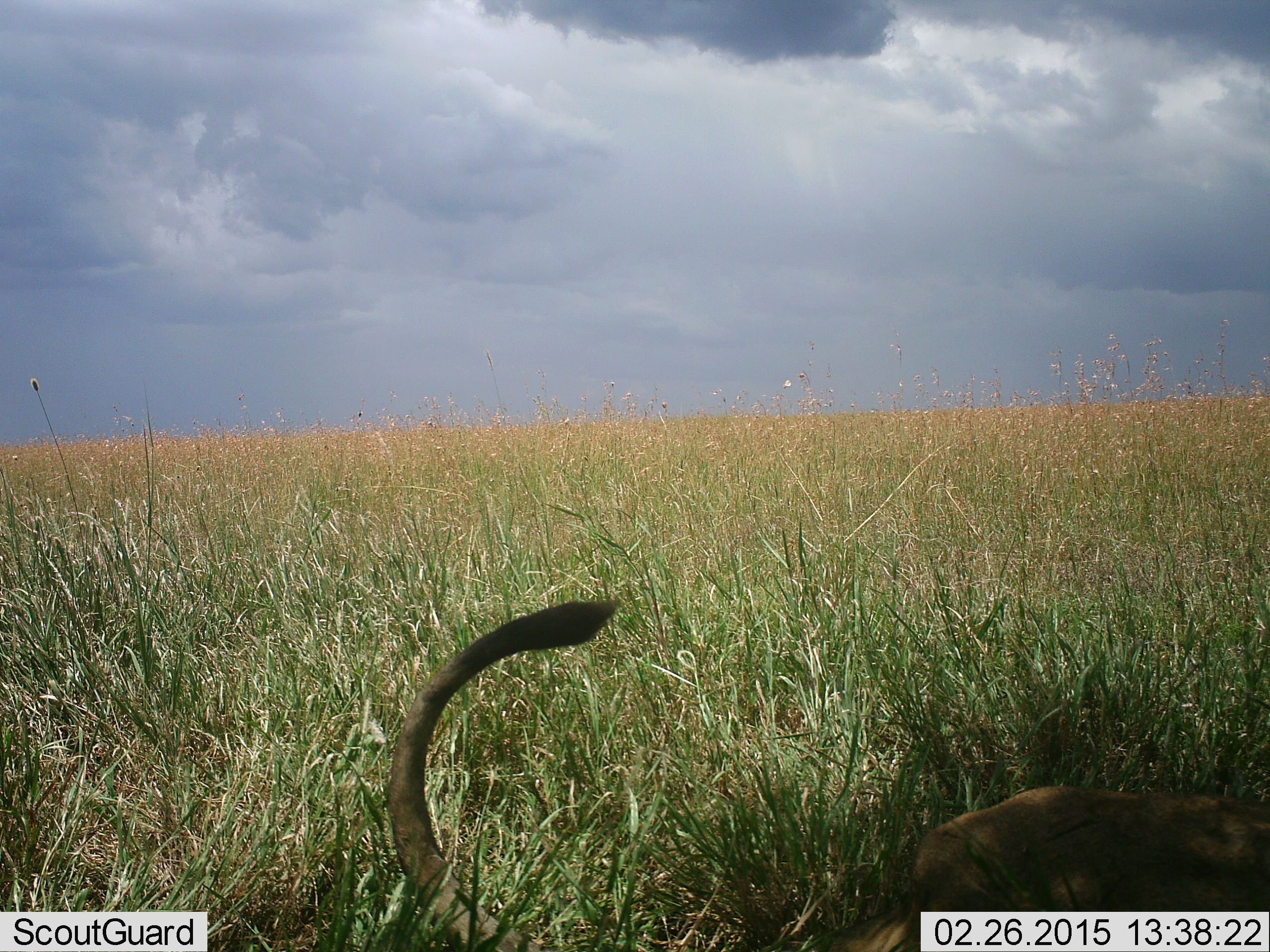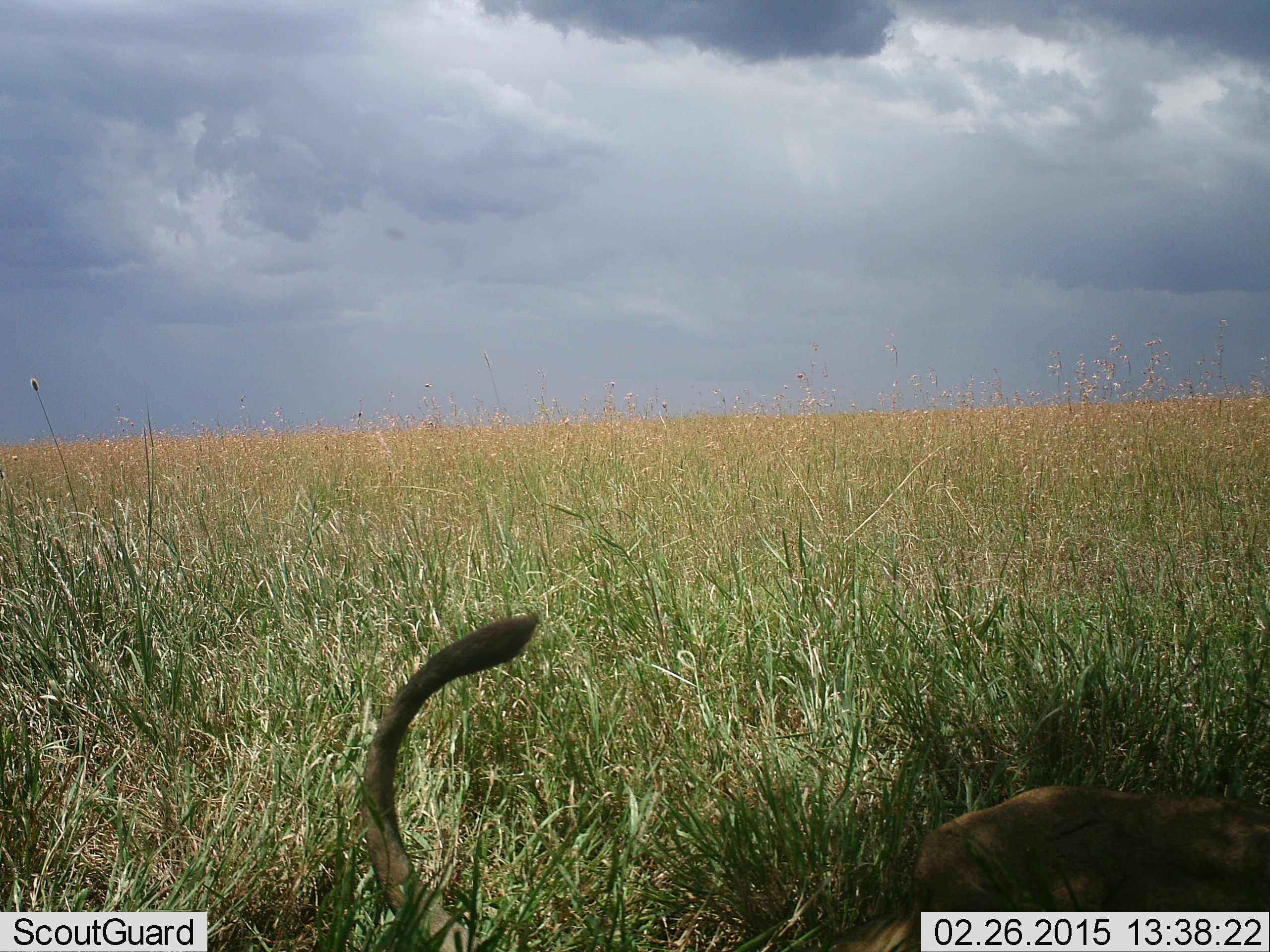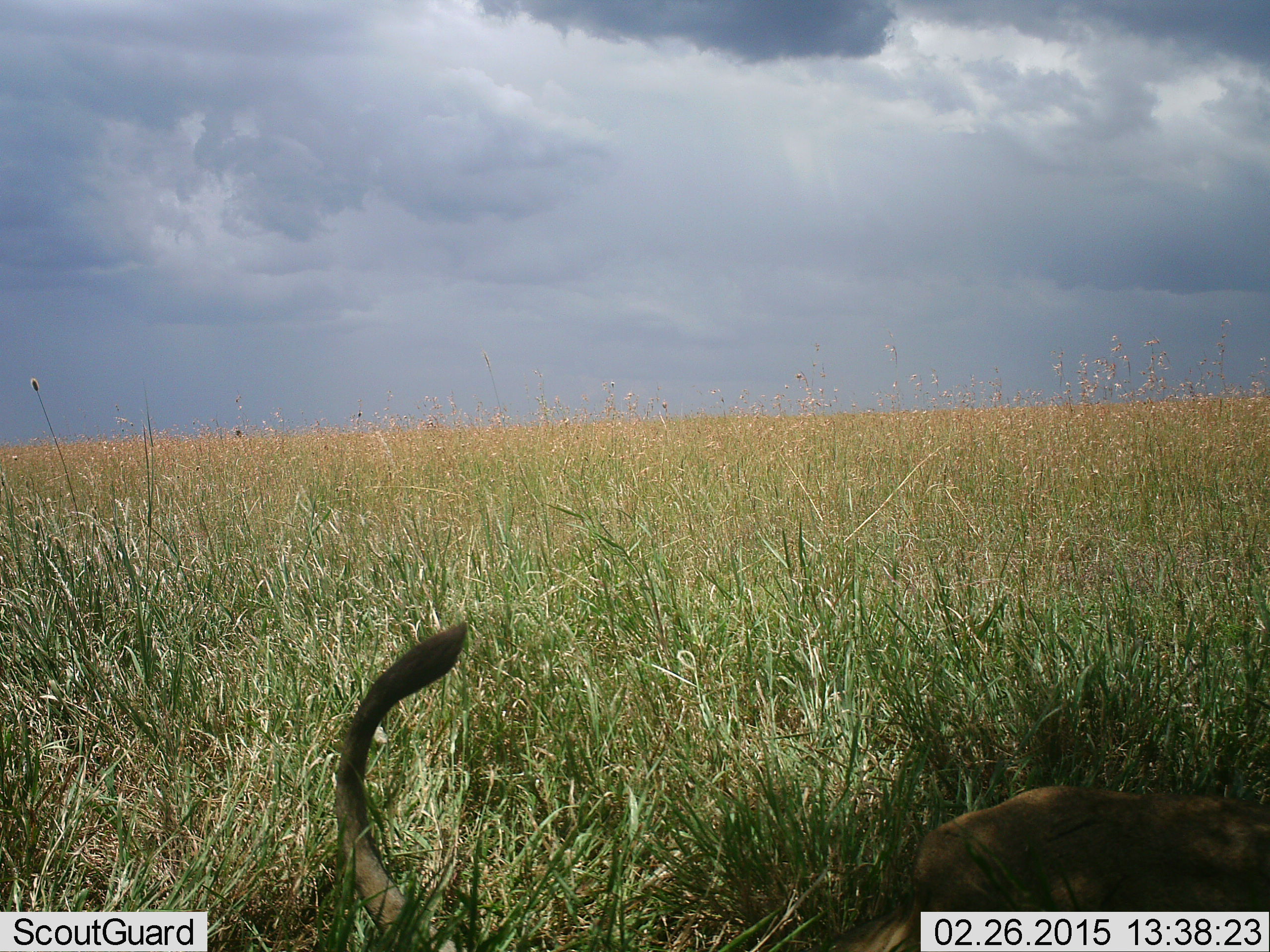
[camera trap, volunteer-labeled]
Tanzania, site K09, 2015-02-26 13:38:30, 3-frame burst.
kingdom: Animalia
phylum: Chordata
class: Mammalia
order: Carnivora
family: Felidae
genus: Panthera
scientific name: Panthera leo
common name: lion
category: lionfemale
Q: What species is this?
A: Lionfemale (lion) (Panthera leo).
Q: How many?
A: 1.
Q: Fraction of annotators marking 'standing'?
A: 0%.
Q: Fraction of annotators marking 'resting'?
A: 100%.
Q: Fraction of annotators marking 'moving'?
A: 0%.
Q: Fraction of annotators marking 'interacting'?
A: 0%.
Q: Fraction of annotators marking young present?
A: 0%.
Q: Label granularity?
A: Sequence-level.